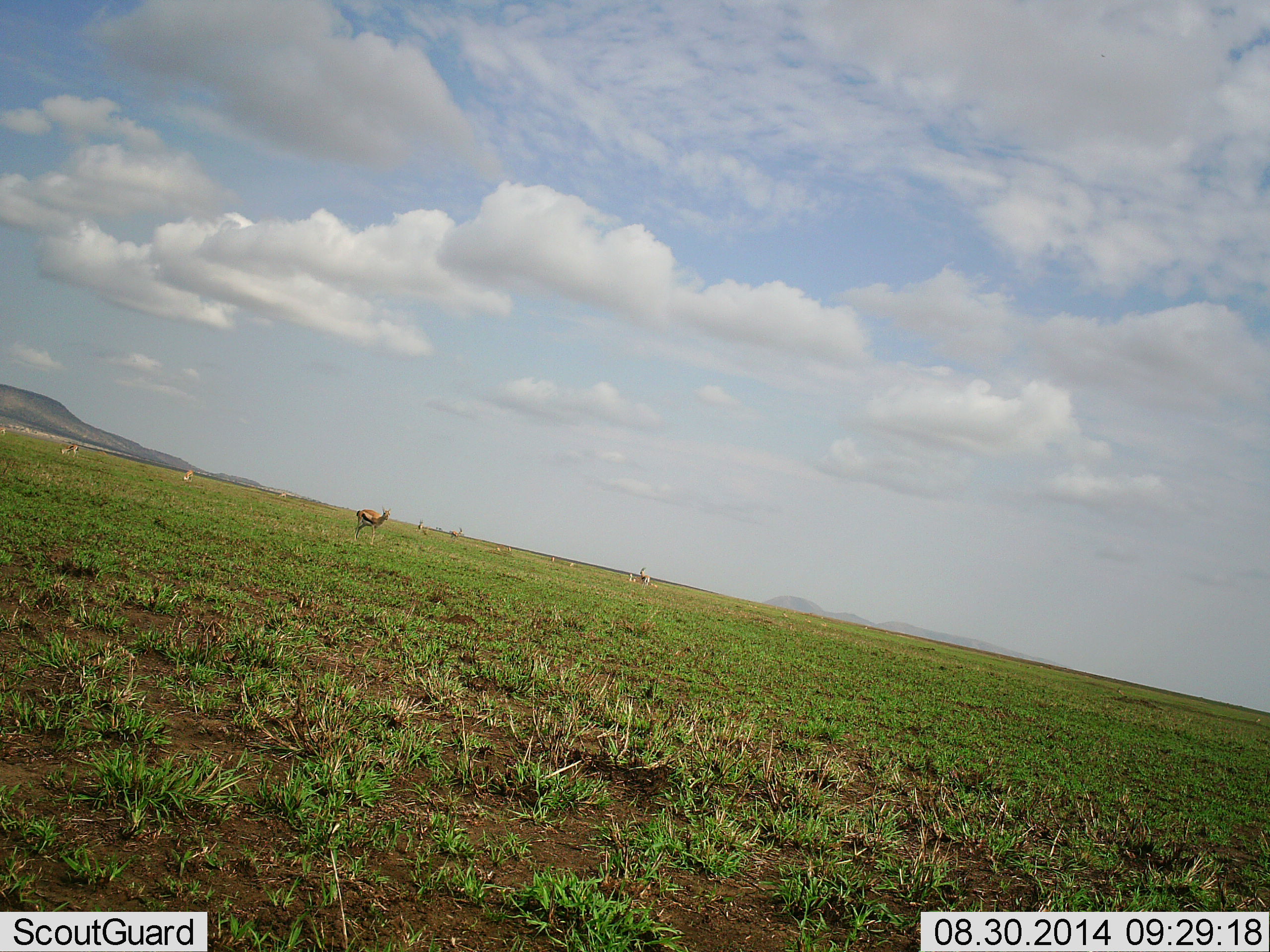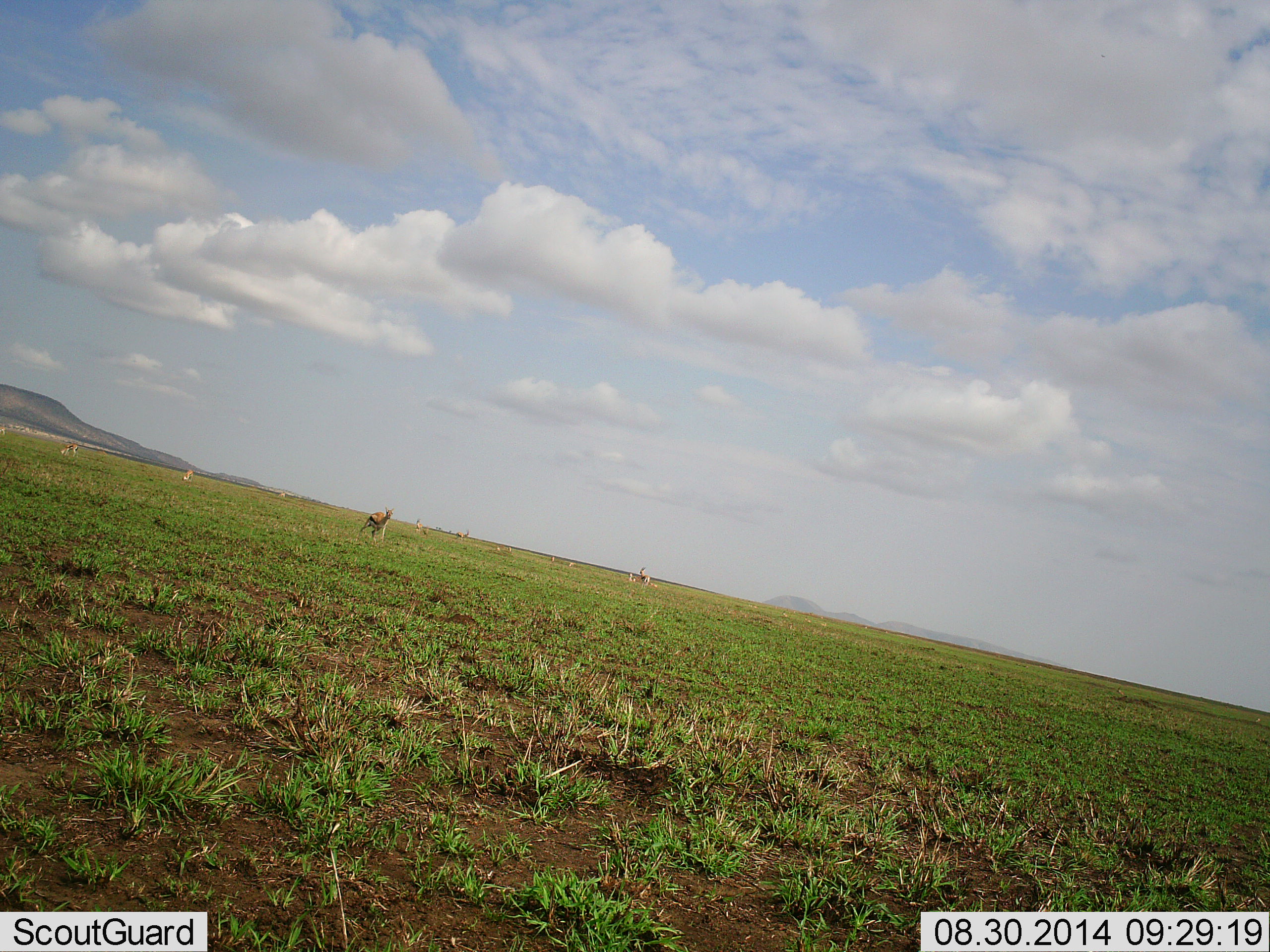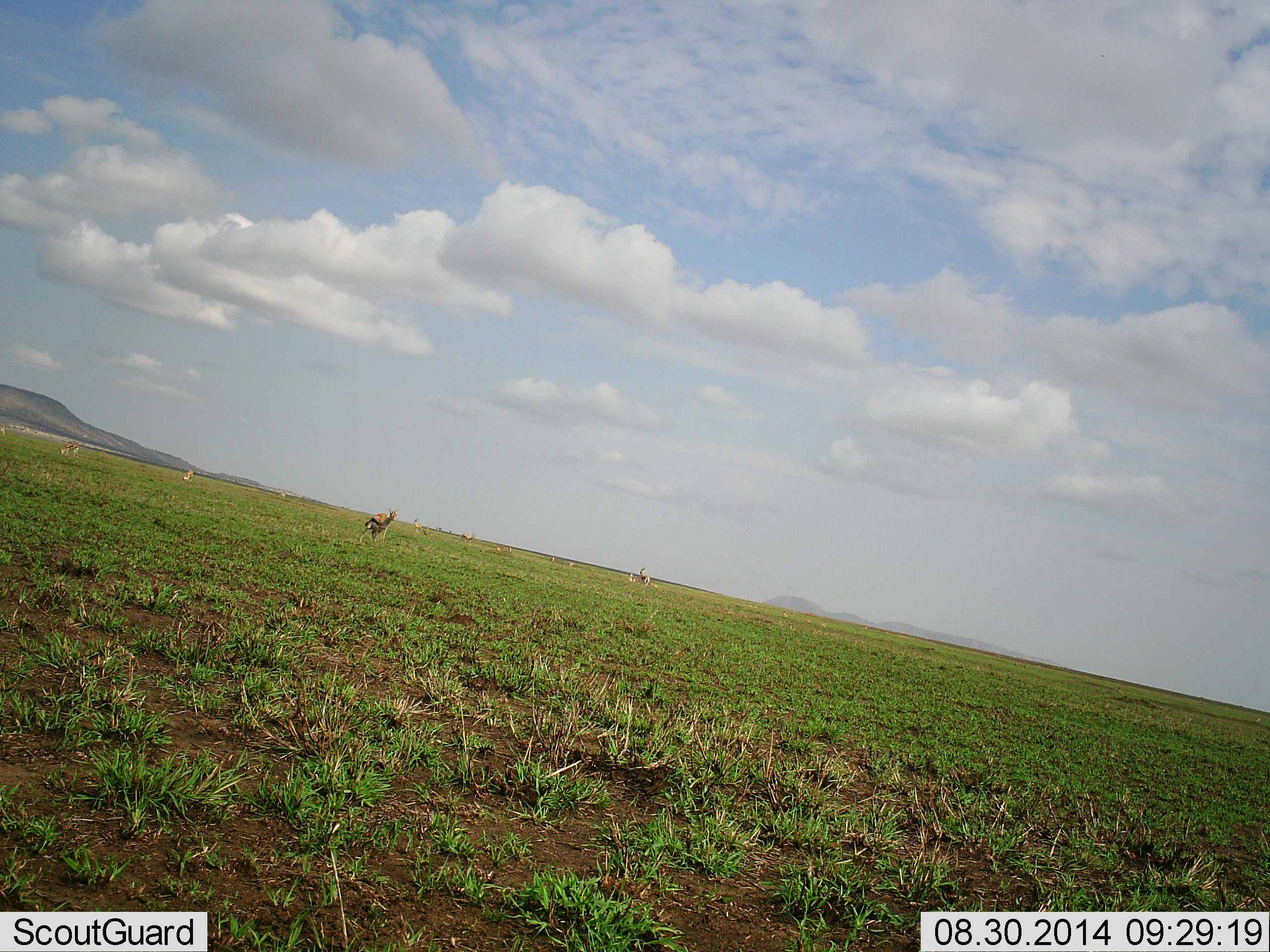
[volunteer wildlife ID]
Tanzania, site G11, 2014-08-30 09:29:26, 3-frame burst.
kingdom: Animalia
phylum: Chordata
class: Mammalia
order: Artiodactyla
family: Bovidae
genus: Eudorcas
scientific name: Eudorcas thomsonii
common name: thomson's gazelle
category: gazellethomsons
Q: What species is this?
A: Gazellethomsons (thomson's gazelle) (Eudorcas thomsonii).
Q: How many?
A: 10.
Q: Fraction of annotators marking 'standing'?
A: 70%.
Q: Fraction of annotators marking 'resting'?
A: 0%.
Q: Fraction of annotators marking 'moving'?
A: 60%.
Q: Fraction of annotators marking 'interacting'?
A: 0%.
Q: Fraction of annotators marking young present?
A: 0%.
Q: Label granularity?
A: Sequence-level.